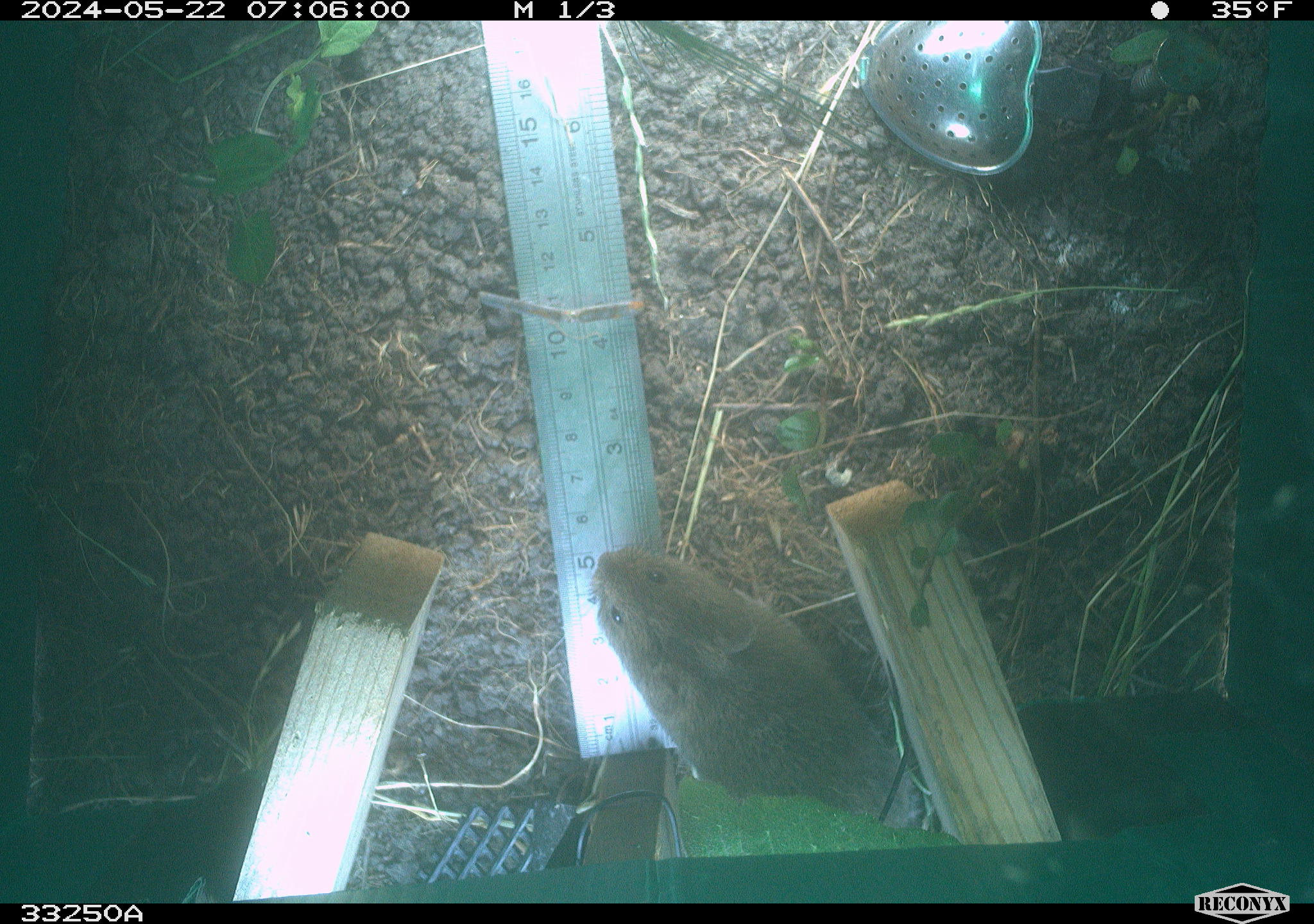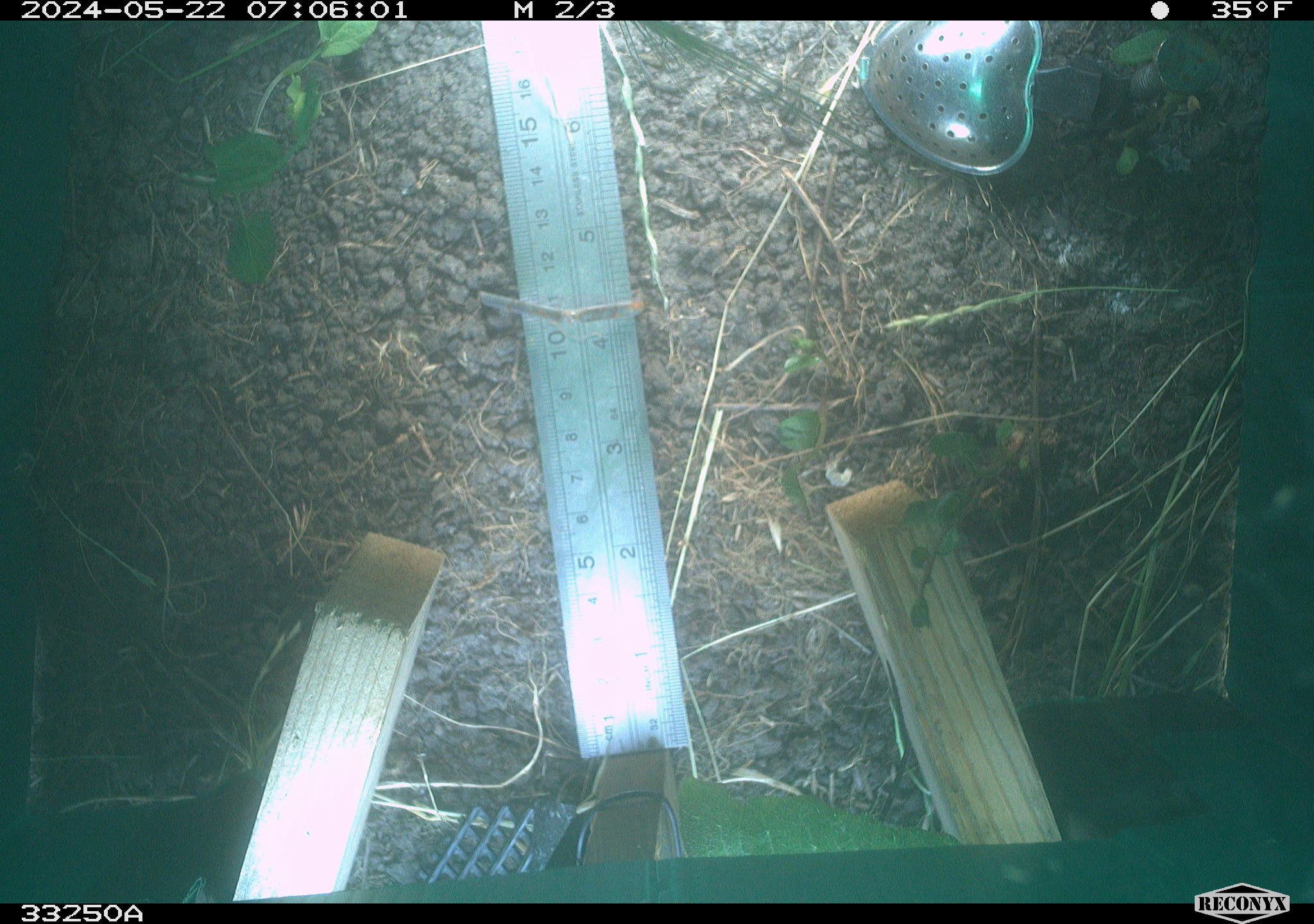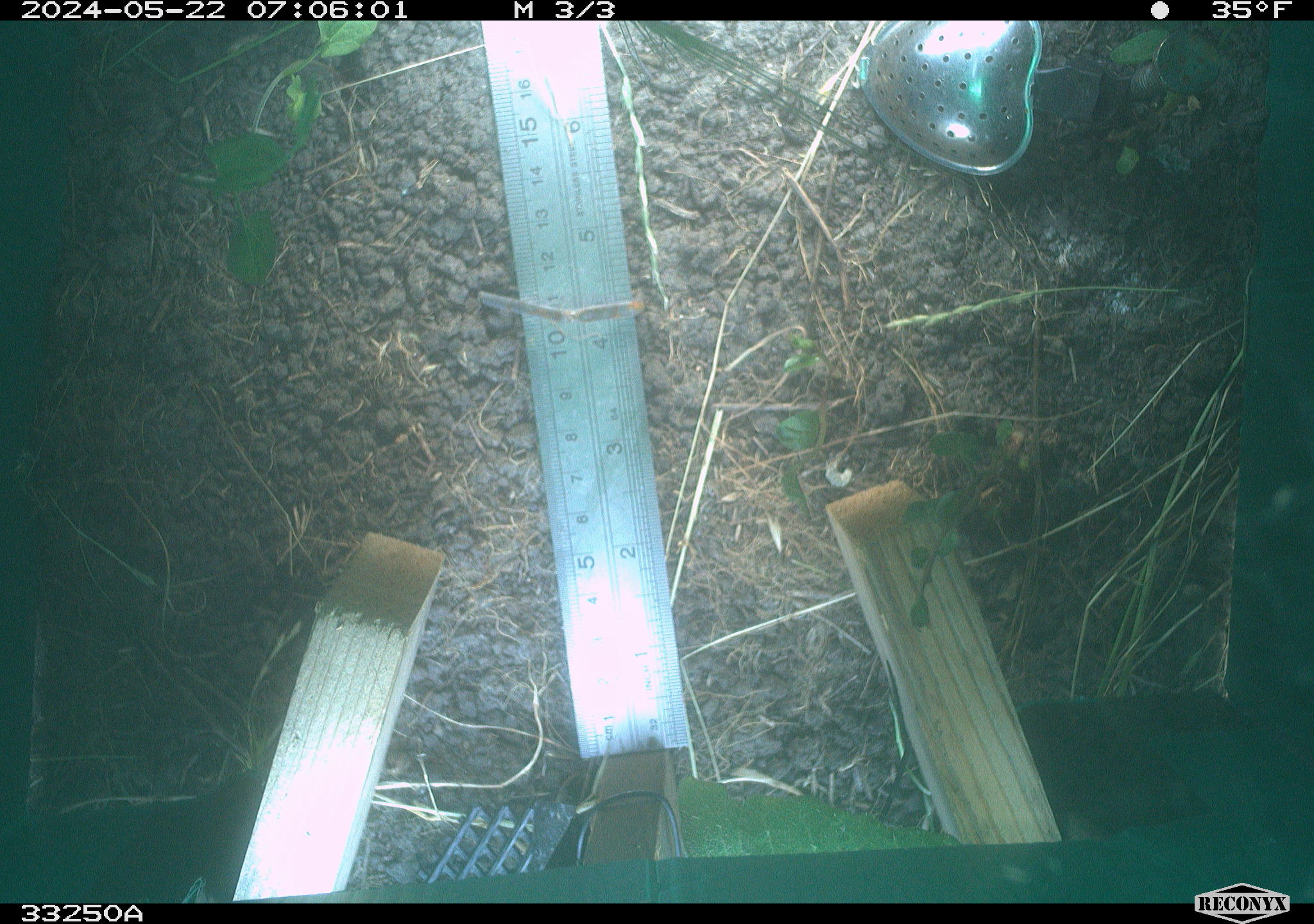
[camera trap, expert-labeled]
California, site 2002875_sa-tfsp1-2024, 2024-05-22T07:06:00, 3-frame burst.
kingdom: Animalia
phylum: Chordata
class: Mammalia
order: Rodentia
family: Cricetidae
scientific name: Arvicolinae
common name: voles, lemmings, and muskrats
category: arvicolinae subfamily